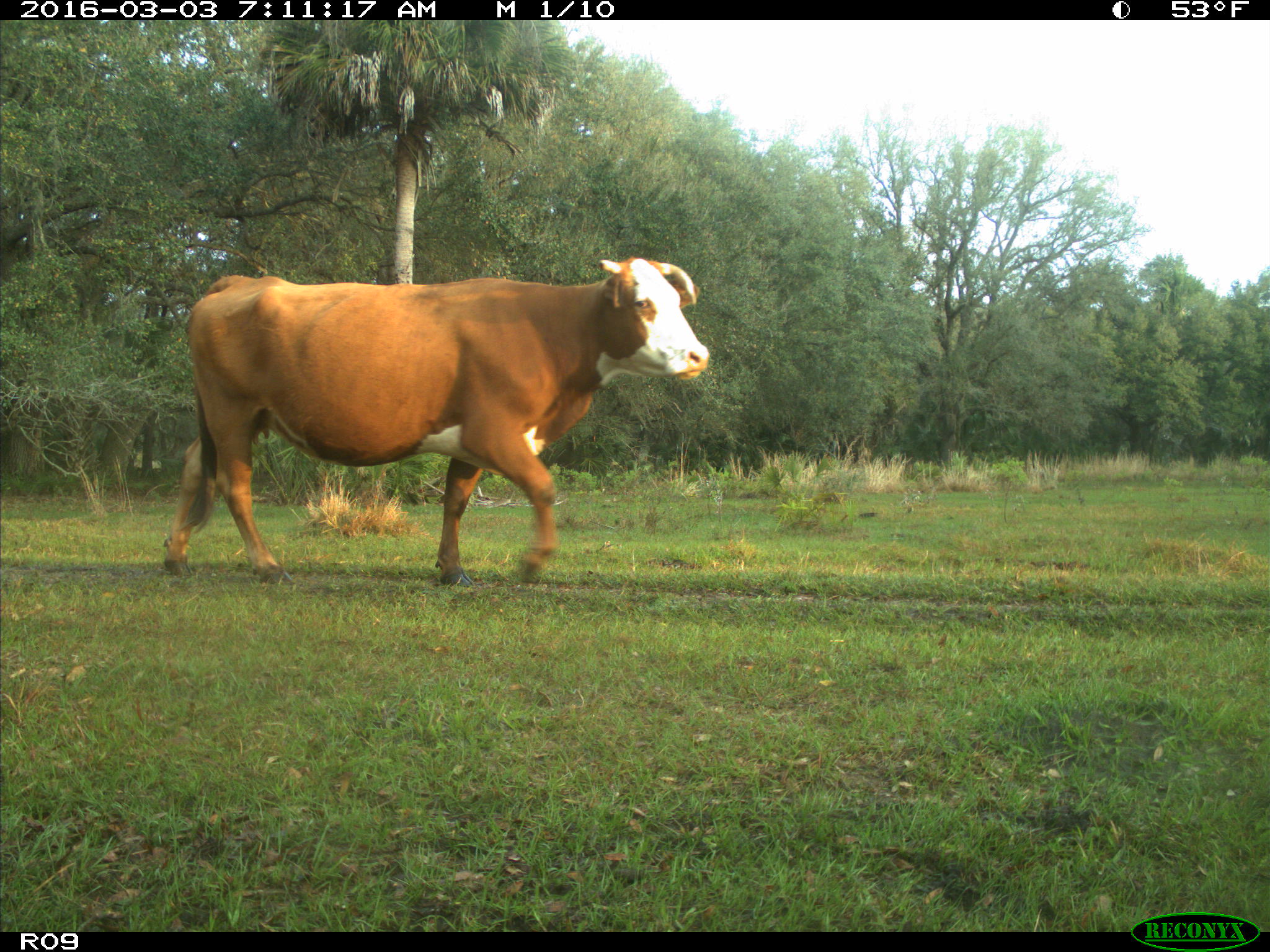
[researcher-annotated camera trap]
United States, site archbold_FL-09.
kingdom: Animalia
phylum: Chordata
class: Mammalia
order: Artiodactyla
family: Bovidae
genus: Bos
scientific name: Bos taurus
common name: domestic cow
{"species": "Bos taurus (domestic cow)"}